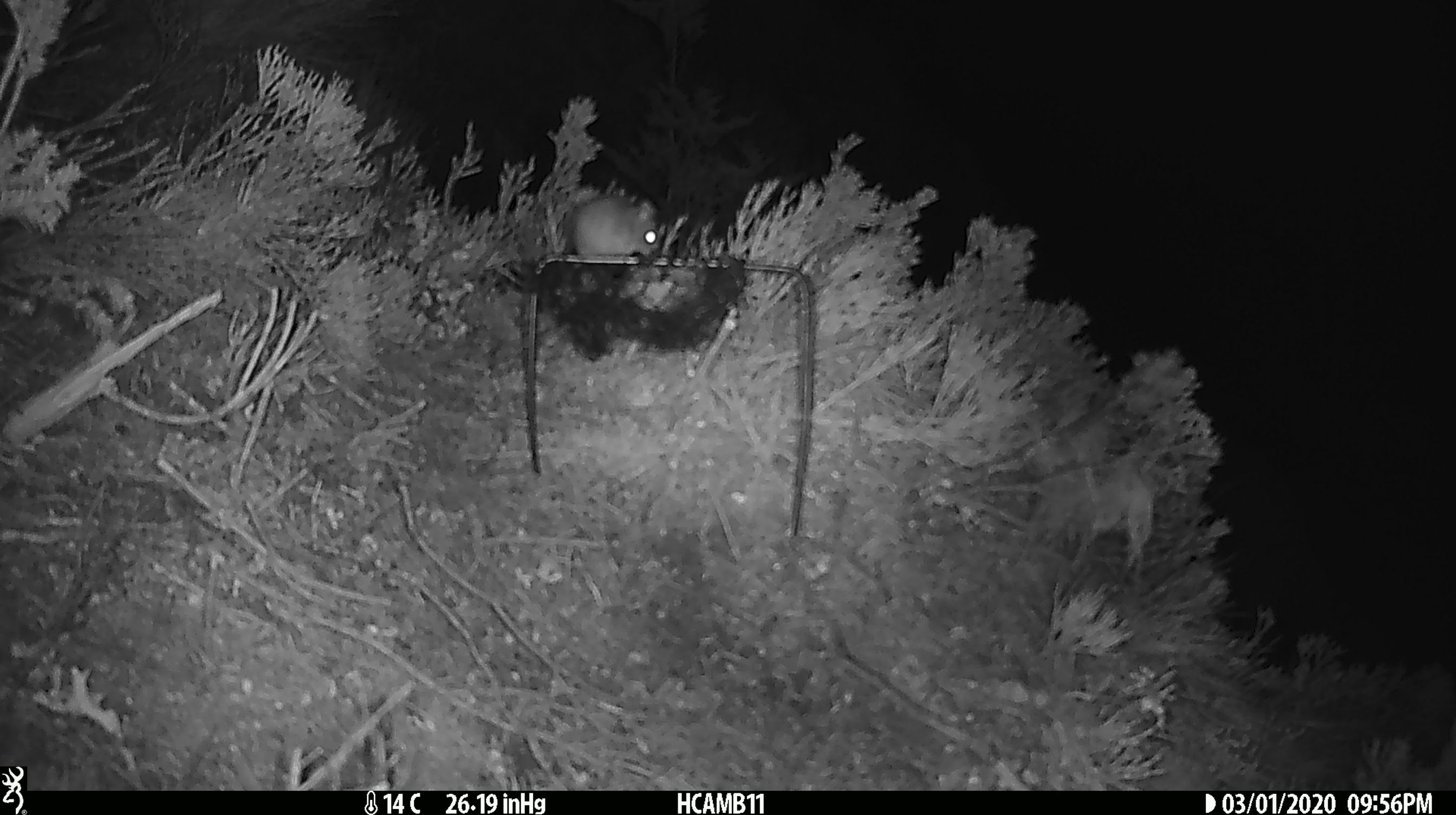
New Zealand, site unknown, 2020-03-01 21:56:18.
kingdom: Animalia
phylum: Chordata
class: Mammalia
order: Rodentia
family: Muridae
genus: Mus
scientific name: Mus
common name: mouse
Mouse (Mus).